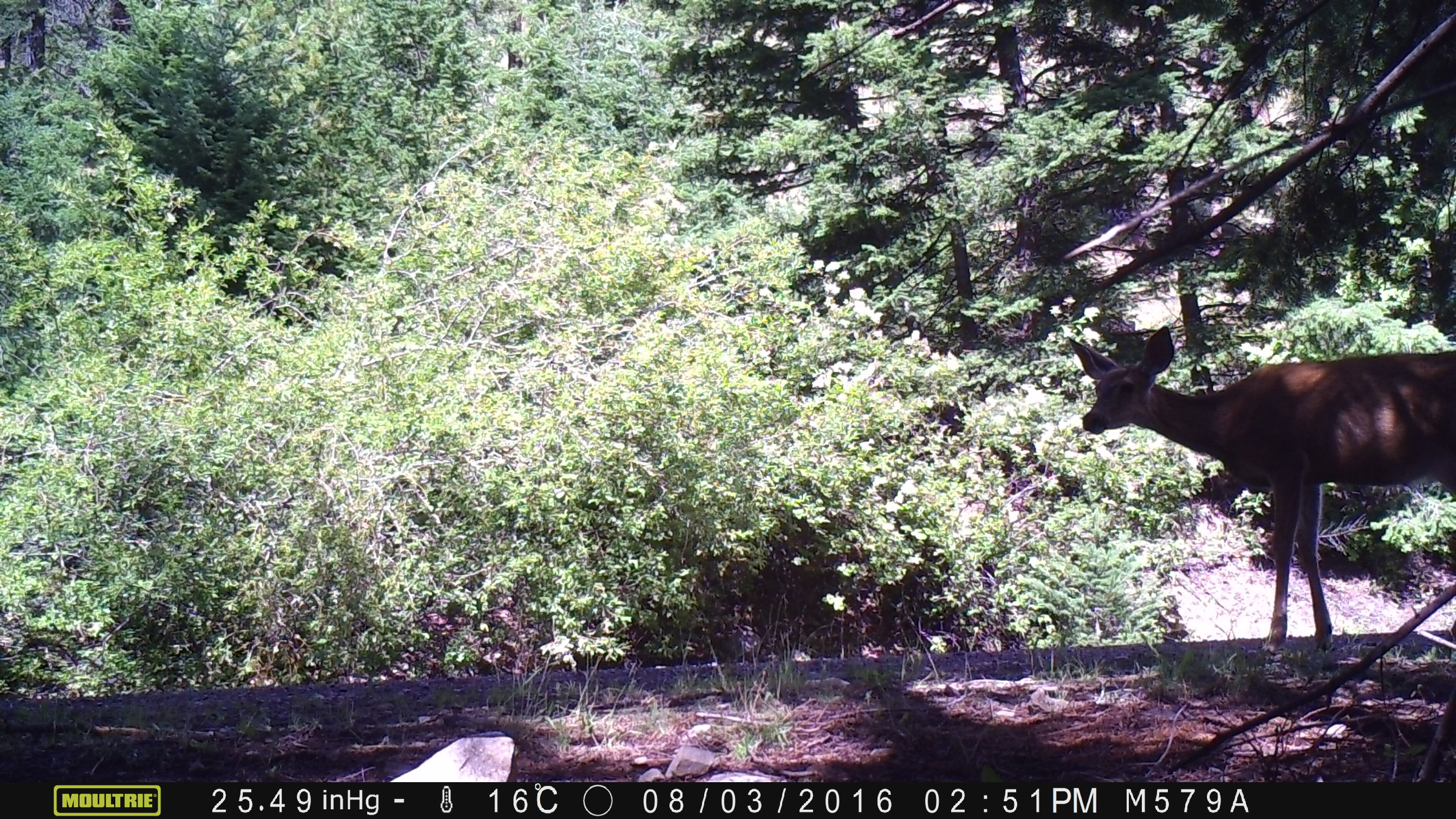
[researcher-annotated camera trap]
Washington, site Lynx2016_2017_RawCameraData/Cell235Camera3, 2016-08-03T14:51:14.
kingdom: Animalia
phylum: Chordata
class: Mammalia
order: Artiodactyla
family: Cervidae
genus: Odocoileus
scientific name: Odocoileus hemionus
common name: mule deer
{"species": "Odocoileus hemionus (mule deer)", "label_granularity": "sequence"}